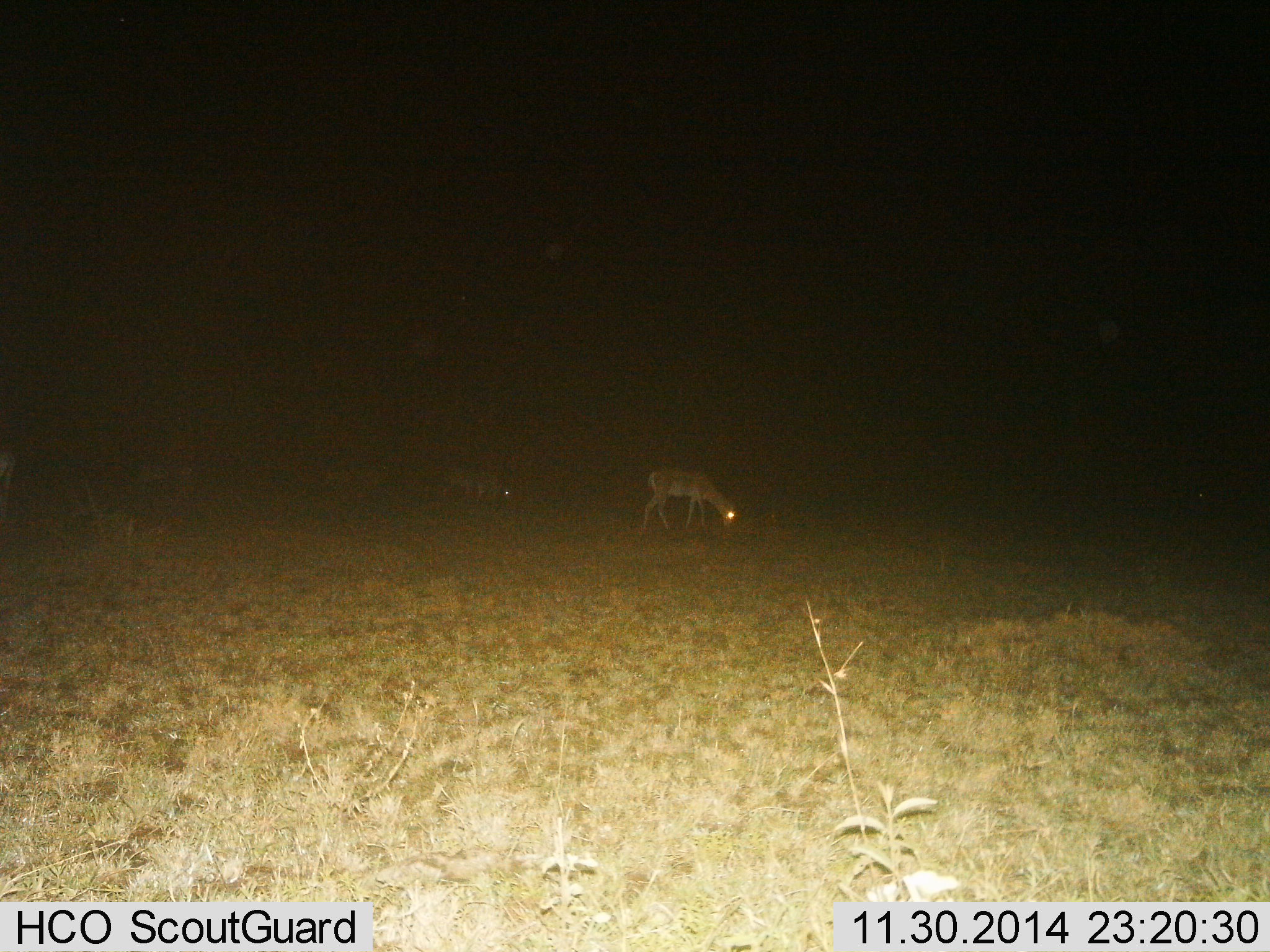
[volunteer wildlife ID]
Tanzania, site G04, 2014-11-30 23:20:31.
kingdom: Animalia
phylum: Chordata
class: Mammalia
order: Artiodactyla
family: Bovidae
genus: Nanger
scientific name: Nanger granti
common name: grant's gazelle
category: gazellegrants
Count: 2.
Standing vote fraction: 36%.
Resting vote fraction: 0%.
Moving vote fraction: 0%.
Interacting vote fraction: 0%.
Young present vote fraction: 0%.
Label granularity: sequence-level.